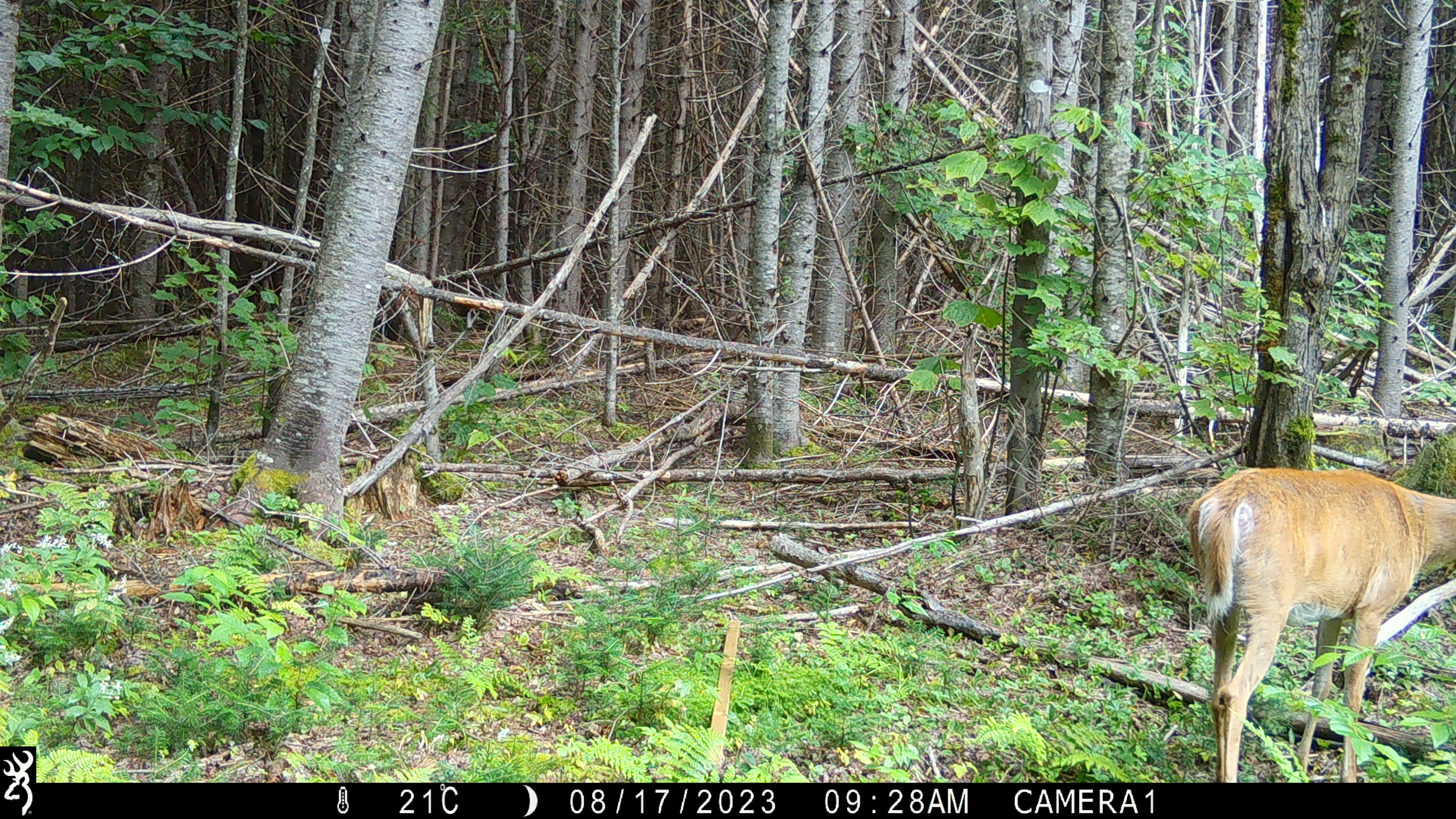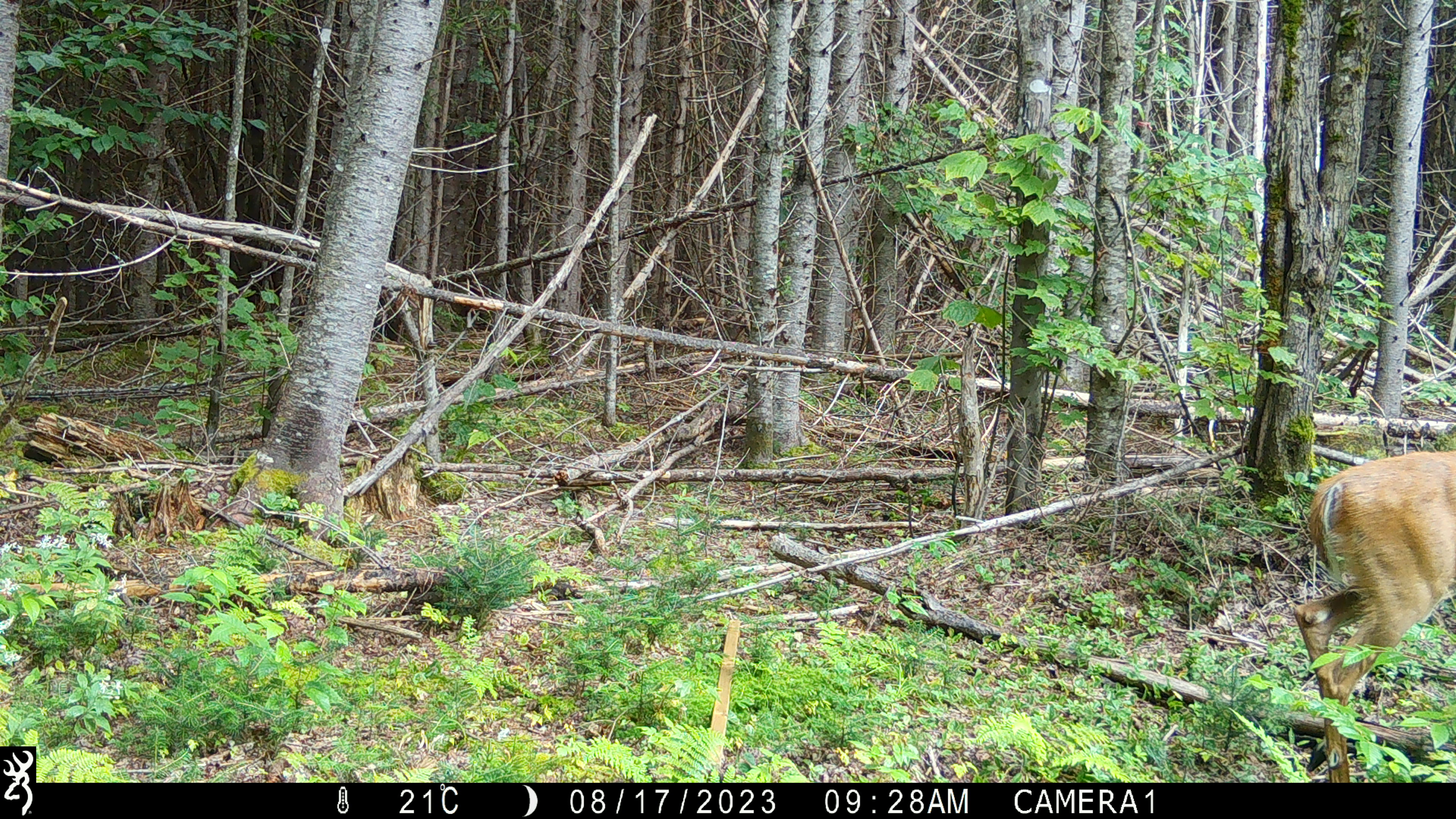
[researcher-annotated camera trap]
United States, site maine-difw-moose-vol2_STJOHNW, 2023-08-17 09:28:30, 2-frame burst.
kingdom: Animalia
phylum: Chordata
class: Mammalia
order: Artiodactyla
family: Cervidae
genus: Odocoileus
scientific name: Odocoileus virginianus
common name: white-tailed deer